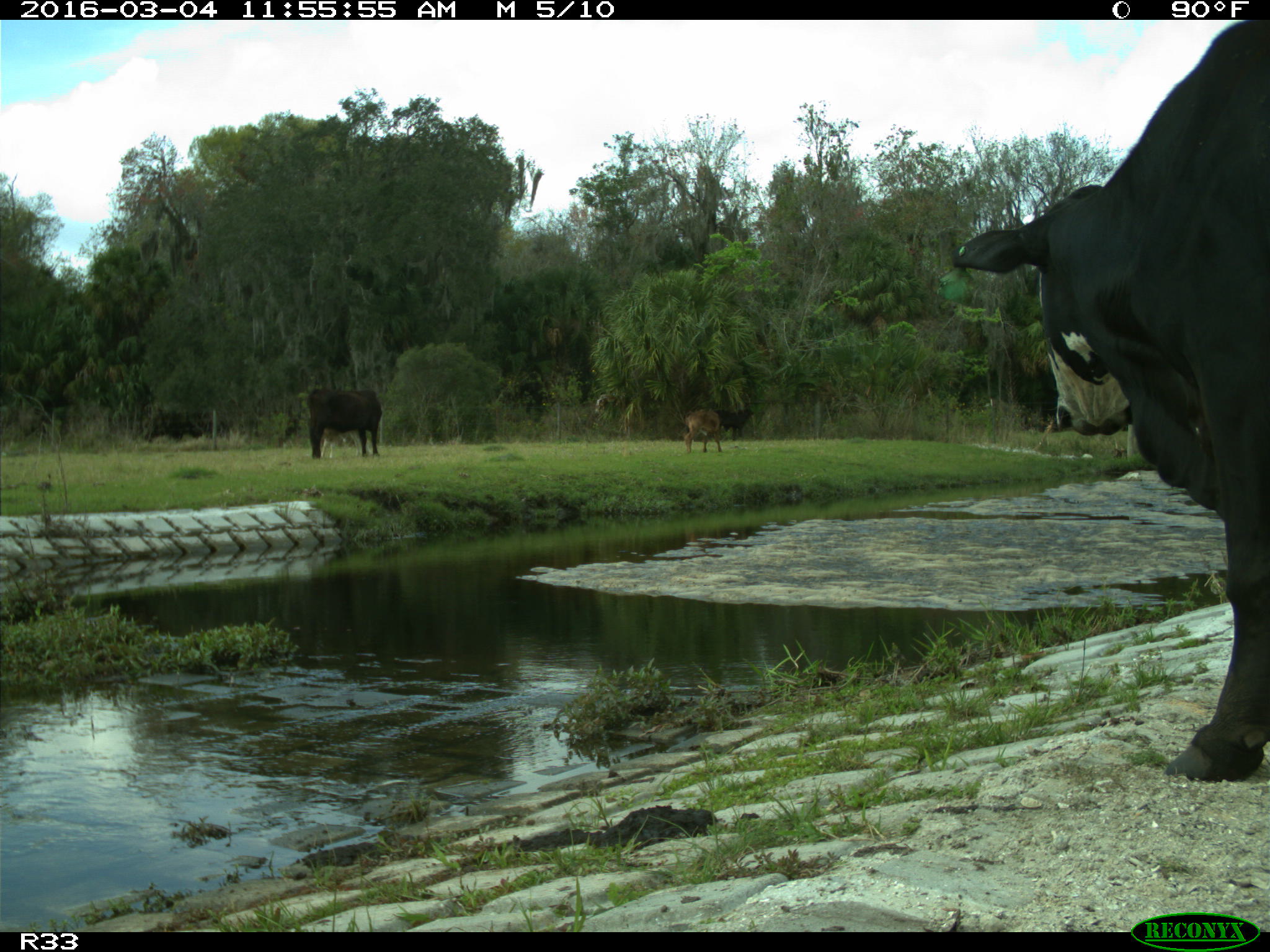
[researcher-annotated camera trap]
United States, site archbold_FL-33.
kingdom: Animalia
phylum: Chordata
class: Mammalia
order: Artiodactyla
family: Bovidae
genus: Bos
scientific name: Bos taurus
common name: domestic cow